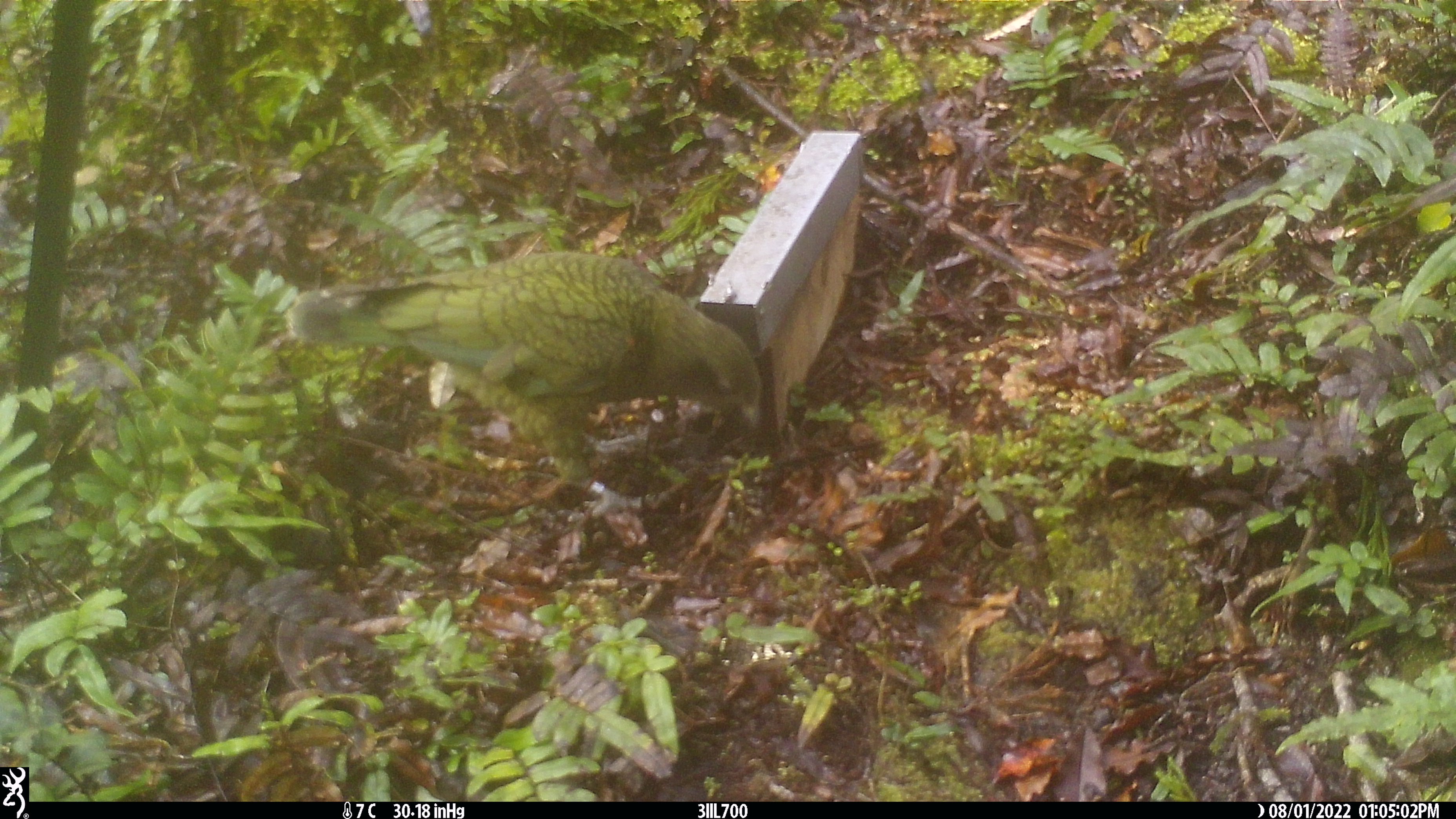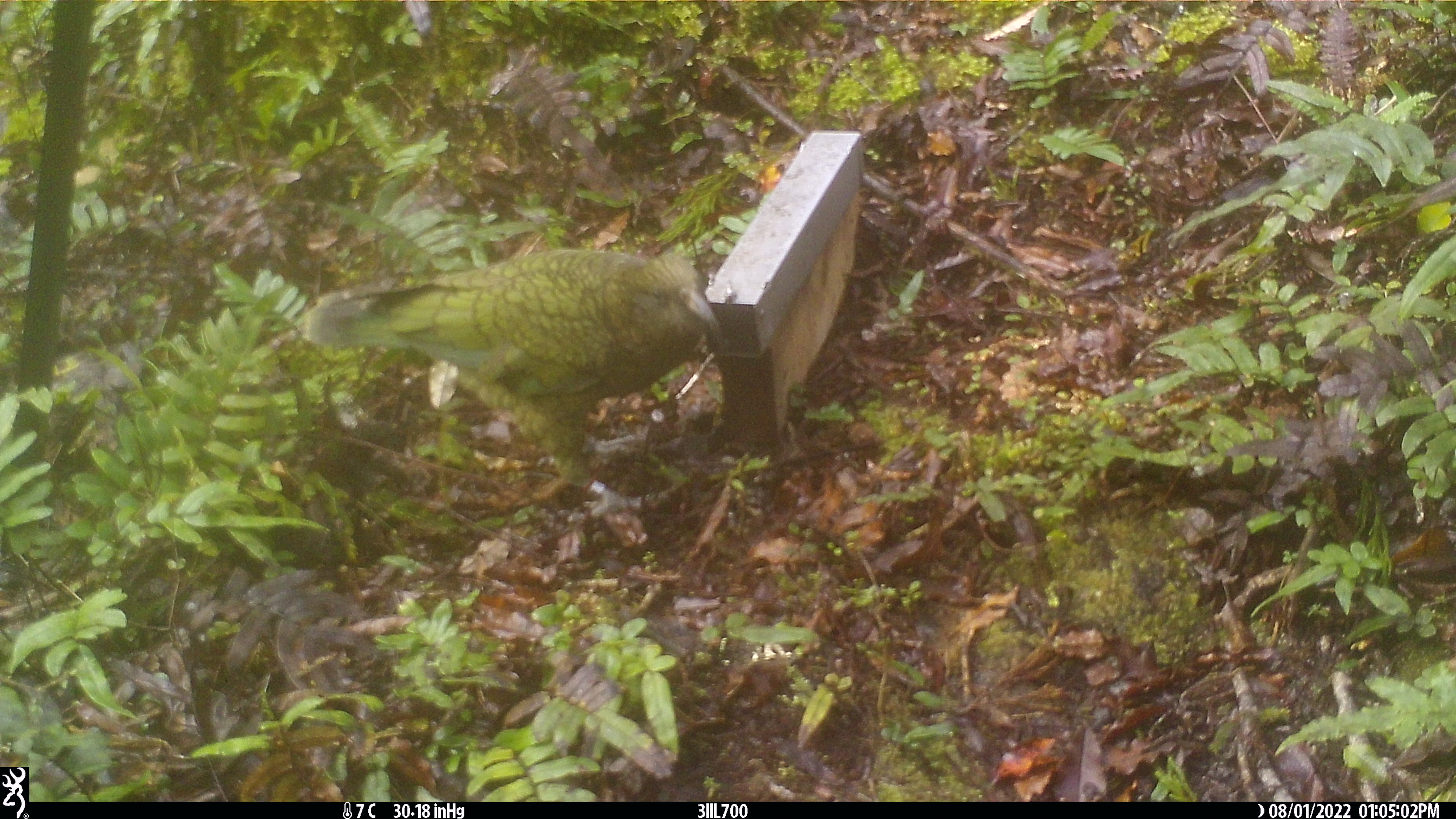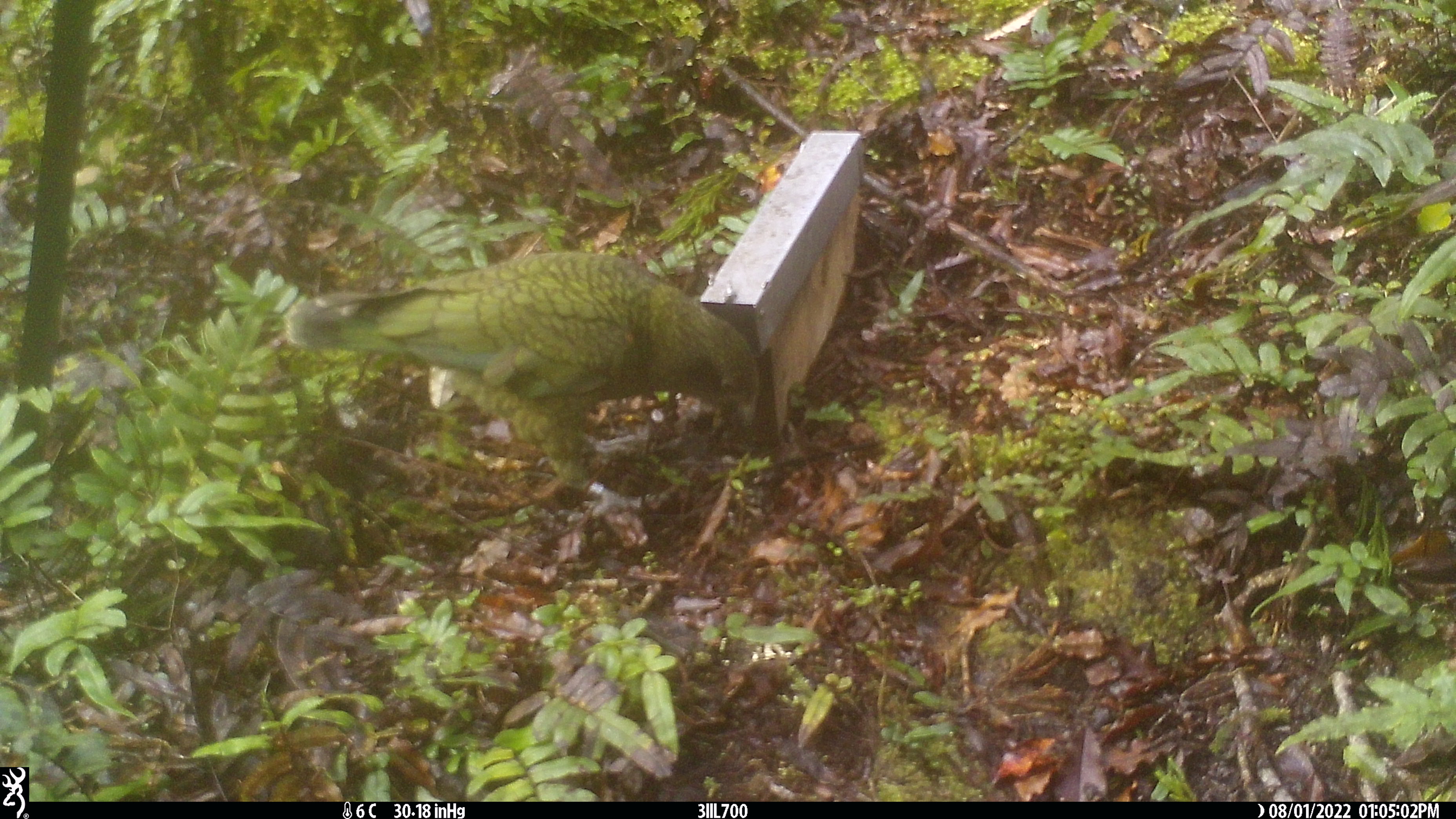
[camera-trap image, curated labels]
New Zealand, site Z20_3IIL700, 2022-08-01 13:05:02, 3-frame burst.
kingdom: Animalia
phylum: Chordata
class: Aves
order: Psittaciformes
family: Strigopidae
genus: Nestor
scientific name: Nestor notabilis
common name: kea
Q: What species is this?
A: Kea (Nestor notabilis).